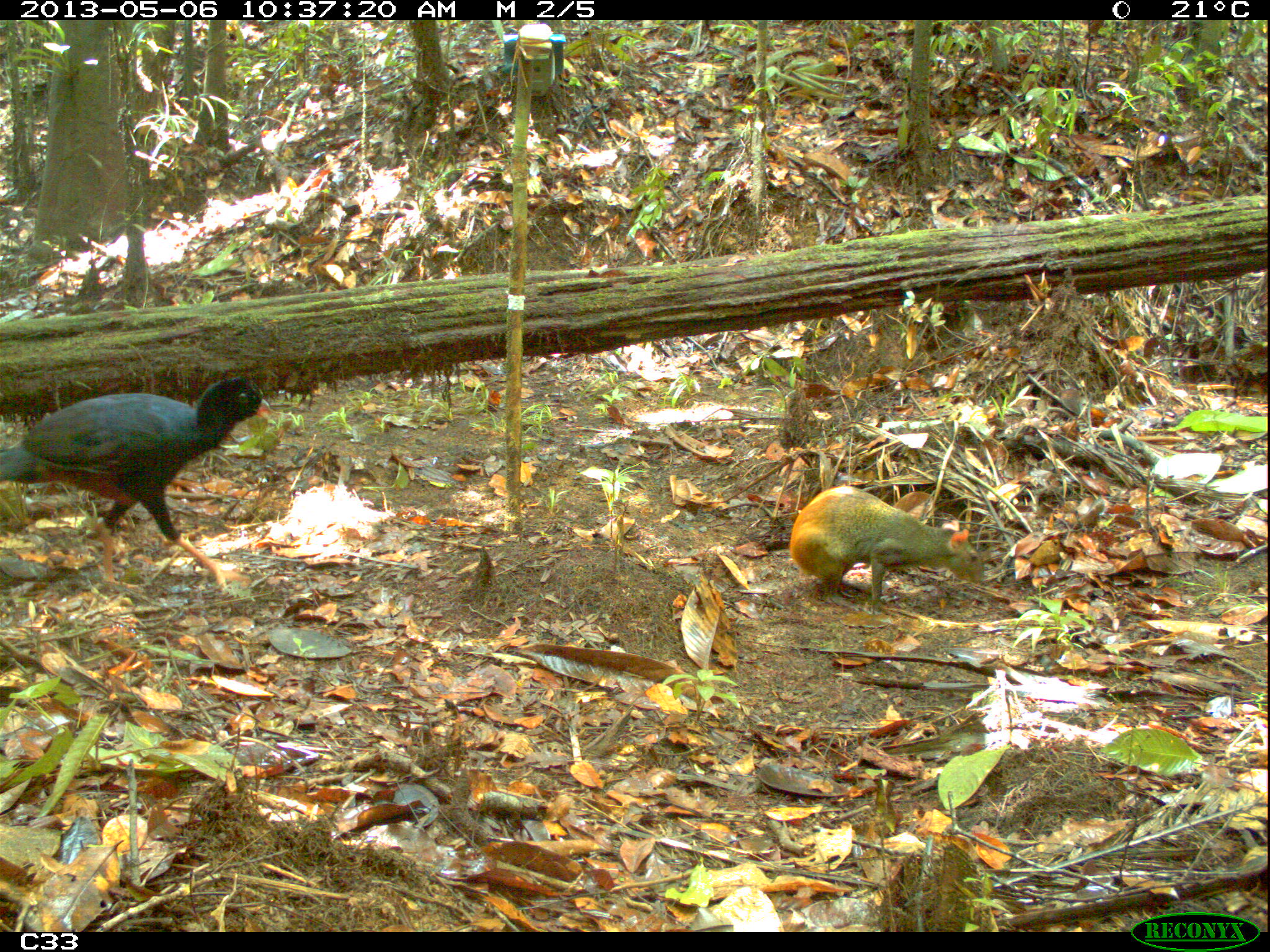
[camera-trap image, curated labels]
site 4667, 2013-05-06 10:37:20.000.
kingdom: Animalia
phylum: Chordata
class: Aves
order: Galliformes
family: Cracidae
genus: Mitu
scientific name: Mitu tomentosum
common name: crestless curassow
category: mitu tomentosa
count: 2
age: adult